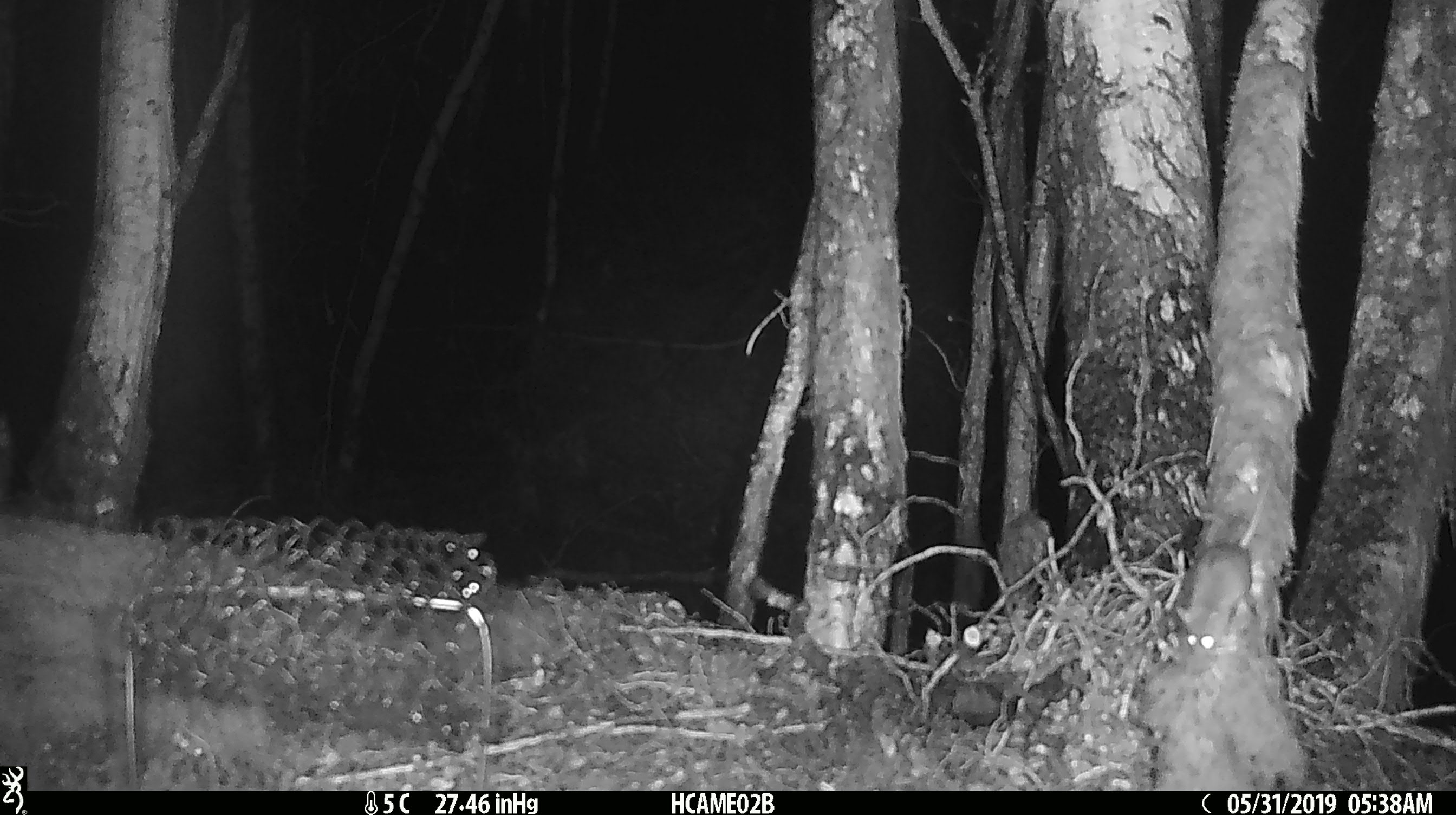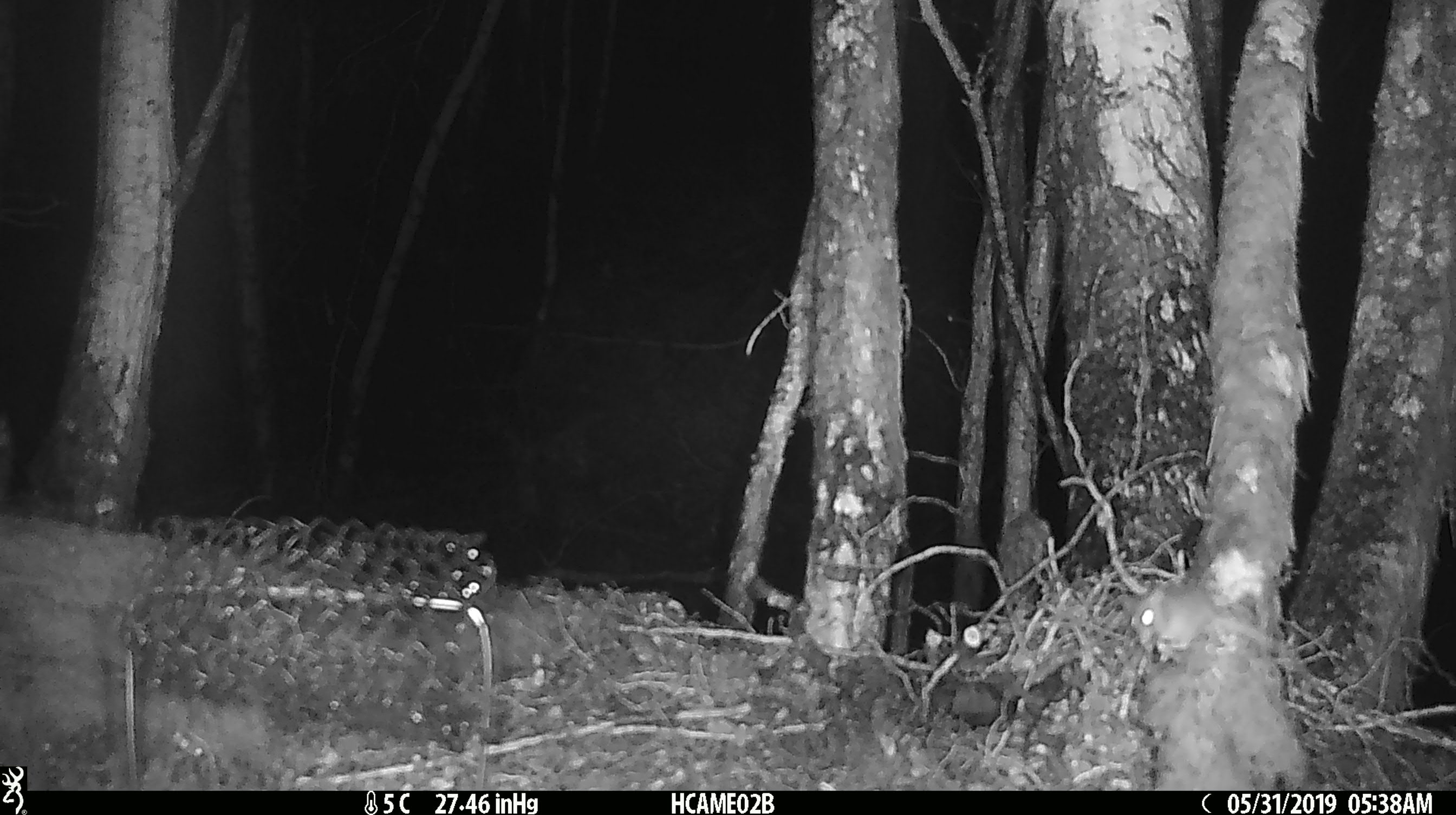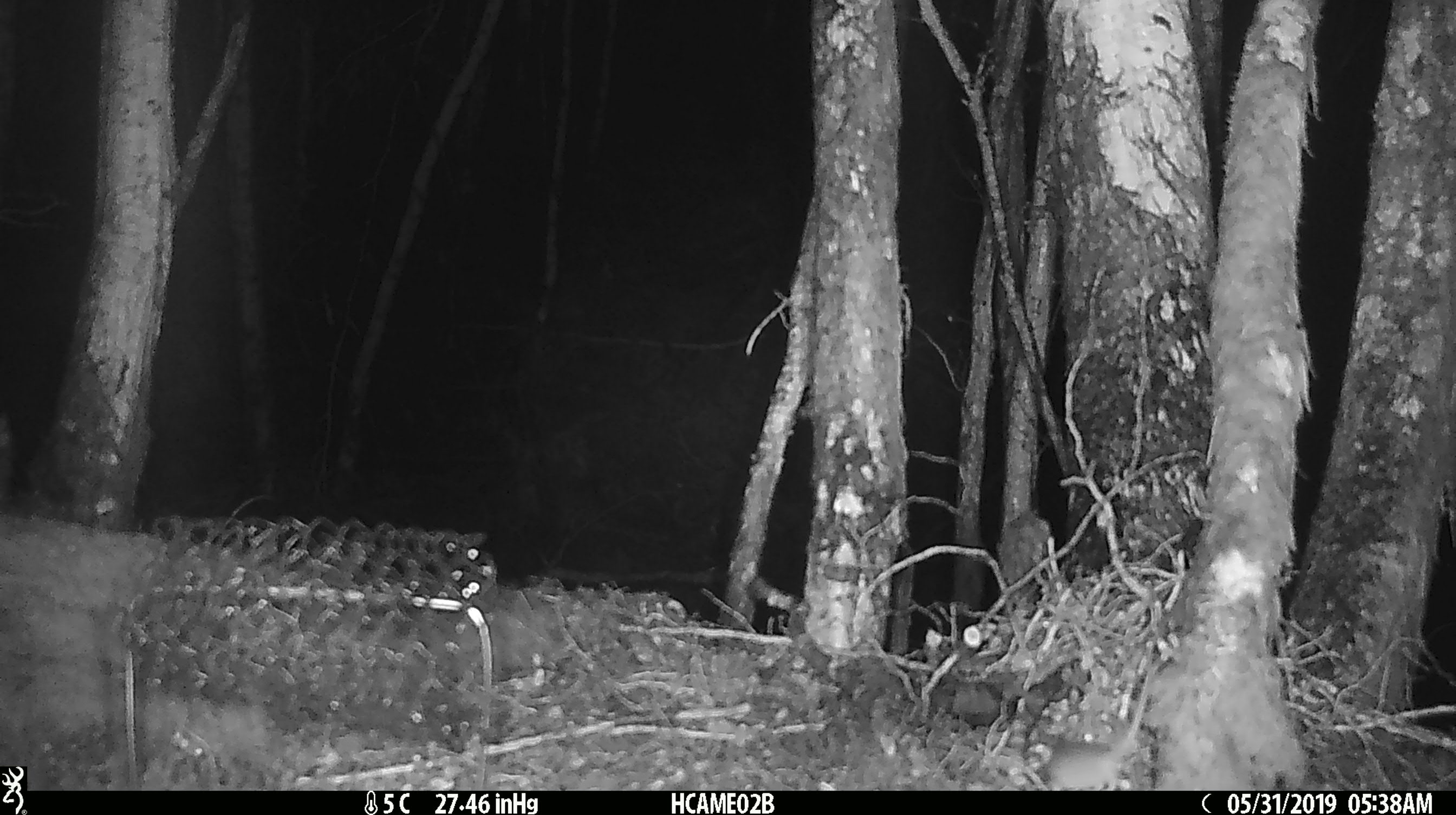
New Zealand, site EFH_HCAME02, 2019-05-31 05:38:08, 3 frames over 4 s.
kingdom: Animalia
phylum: Chordata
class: Mammalia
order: Rodentia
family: Muridae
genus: Mus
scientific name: Mus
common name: mouse